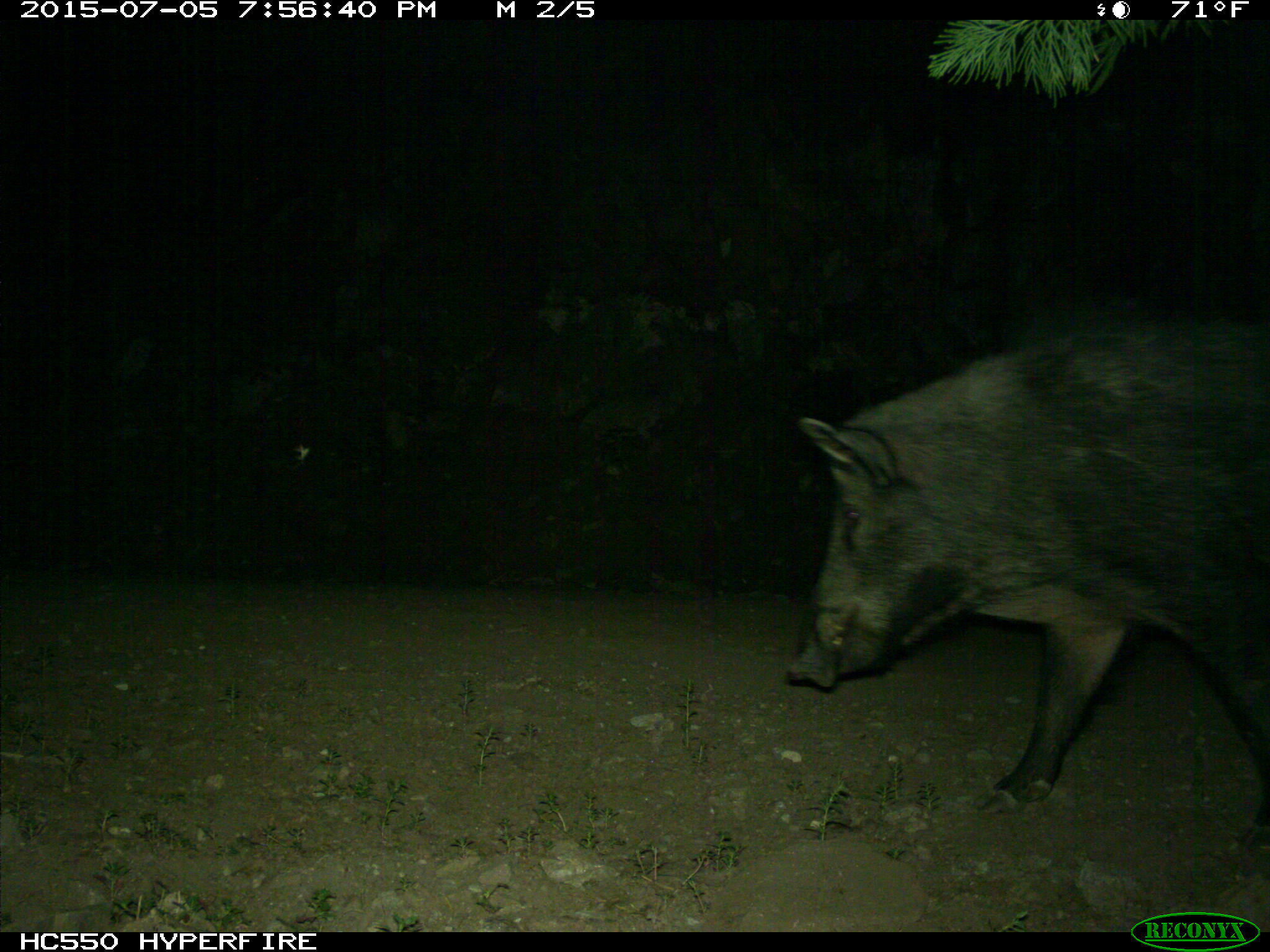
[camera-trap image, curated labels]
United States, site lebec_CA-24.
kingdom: Animalia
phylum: Chordata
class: Mammalia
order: Artiodactyla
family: Suidae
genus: Sus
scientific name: Sus scrofa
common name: wild boar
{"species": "Sus scrofa (wild boar)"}